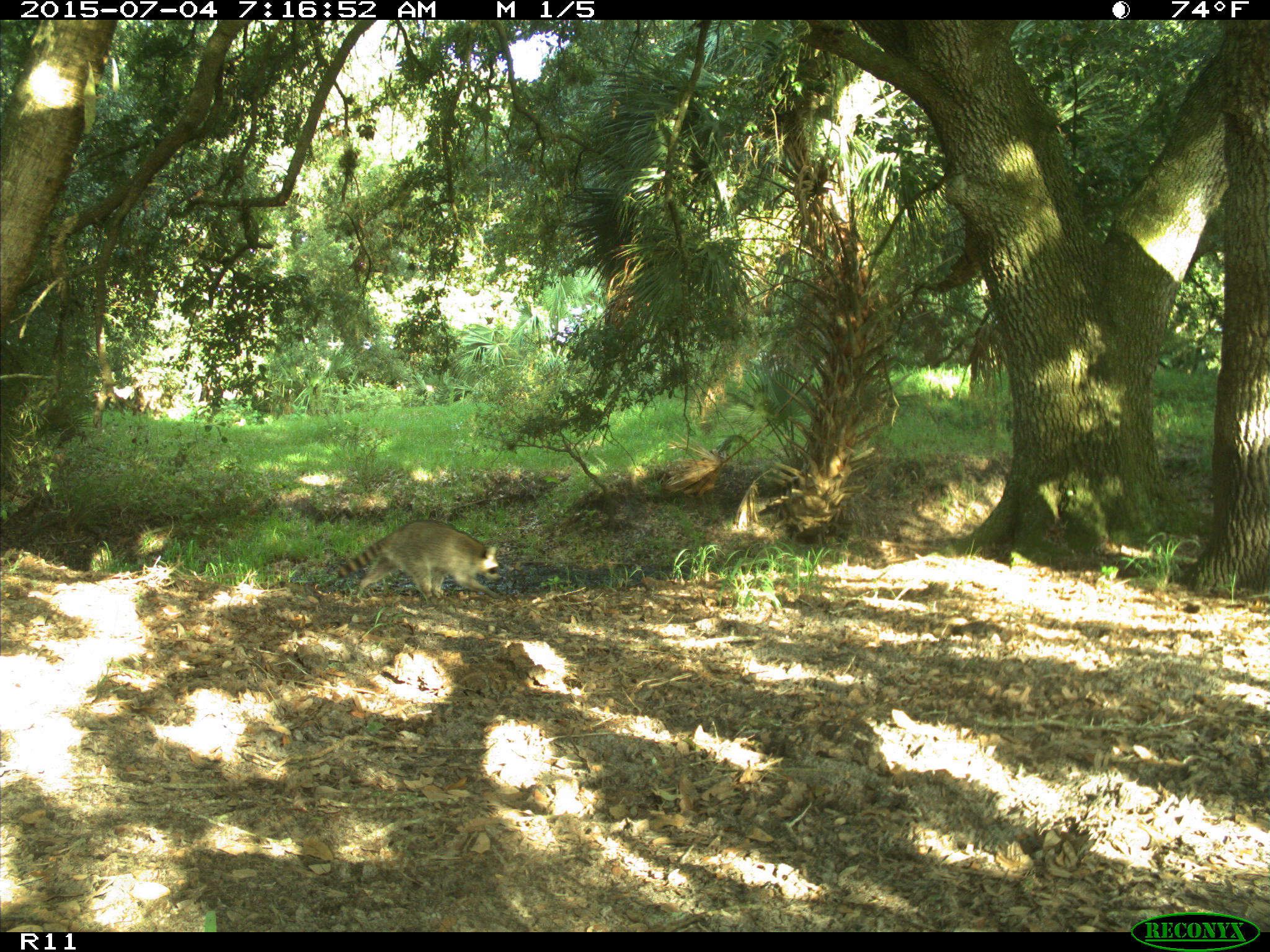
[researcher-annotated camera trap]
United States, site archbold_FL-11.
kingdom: Animalia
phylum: Chordata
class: Mammalia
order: Carnivora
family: Procyonidae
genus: Procyon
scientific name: Procyon lotor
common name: common raccoon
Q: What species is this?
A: Procyon lotor (common raccoon).